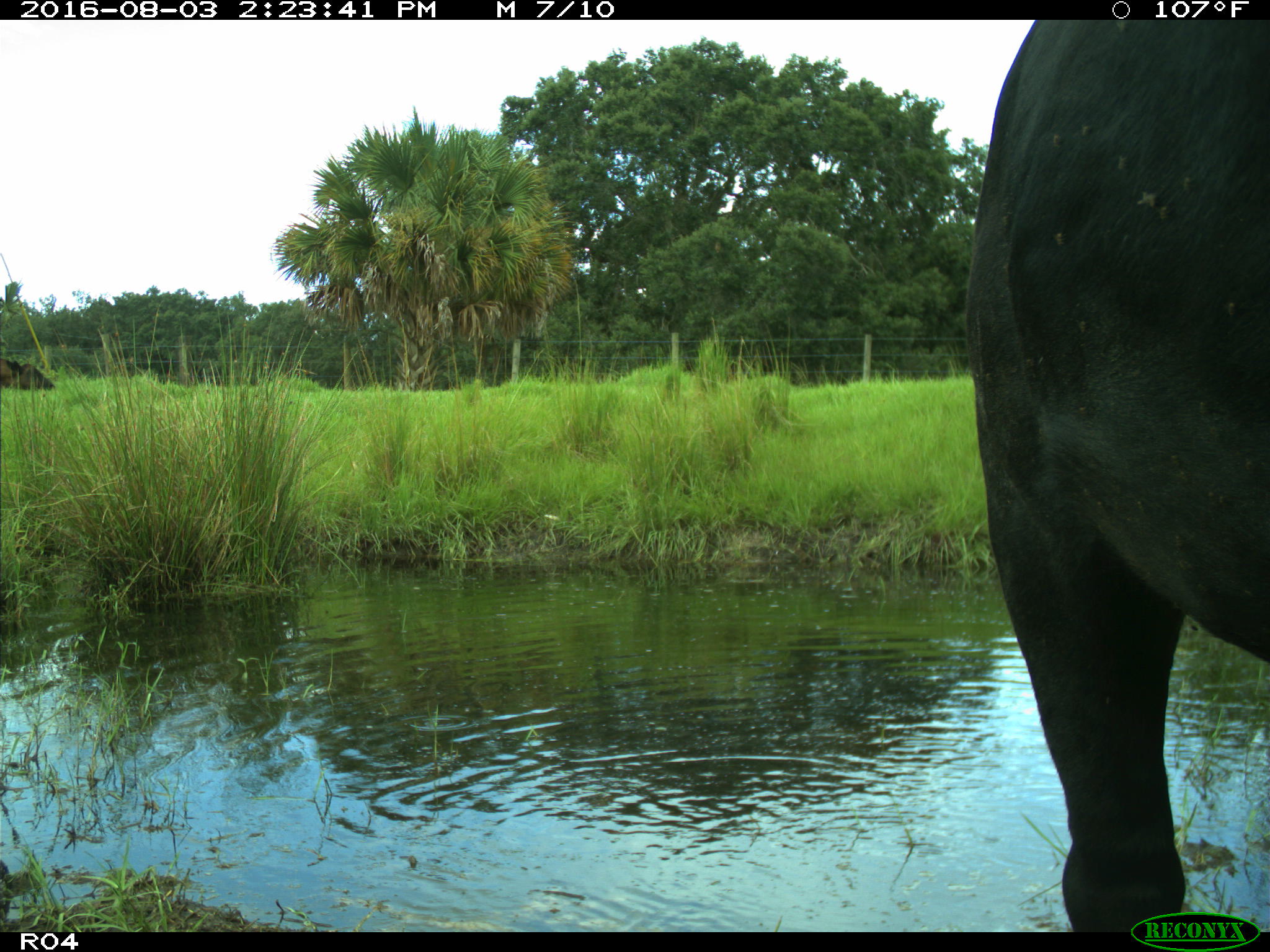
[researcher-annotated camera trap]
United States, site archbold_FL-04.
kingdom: Animalia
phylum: Chordata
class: Mammalia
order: Artiodactyla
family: Bovidae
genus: Bos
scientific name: Bos taurus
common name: domestic cow